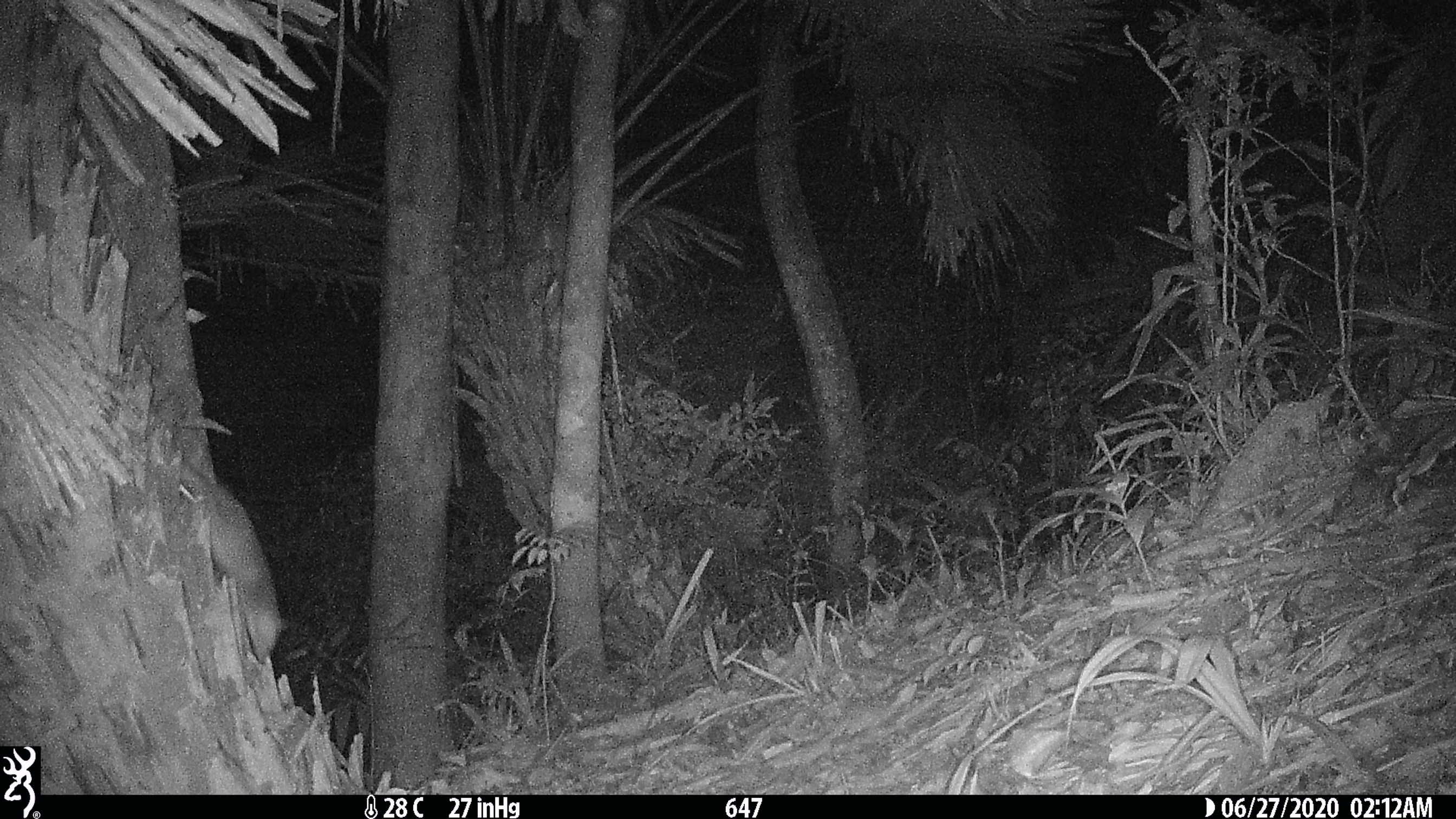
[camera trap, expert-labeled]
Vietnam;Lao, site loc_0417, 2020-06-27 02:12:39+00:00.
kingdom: Animalia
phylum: Chordata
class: Mammalia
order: Carnivora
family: Mustelidae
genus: Melogale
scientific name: Melogale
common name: ferret badger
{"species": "ferret badger (Melogale)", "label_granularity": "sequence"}